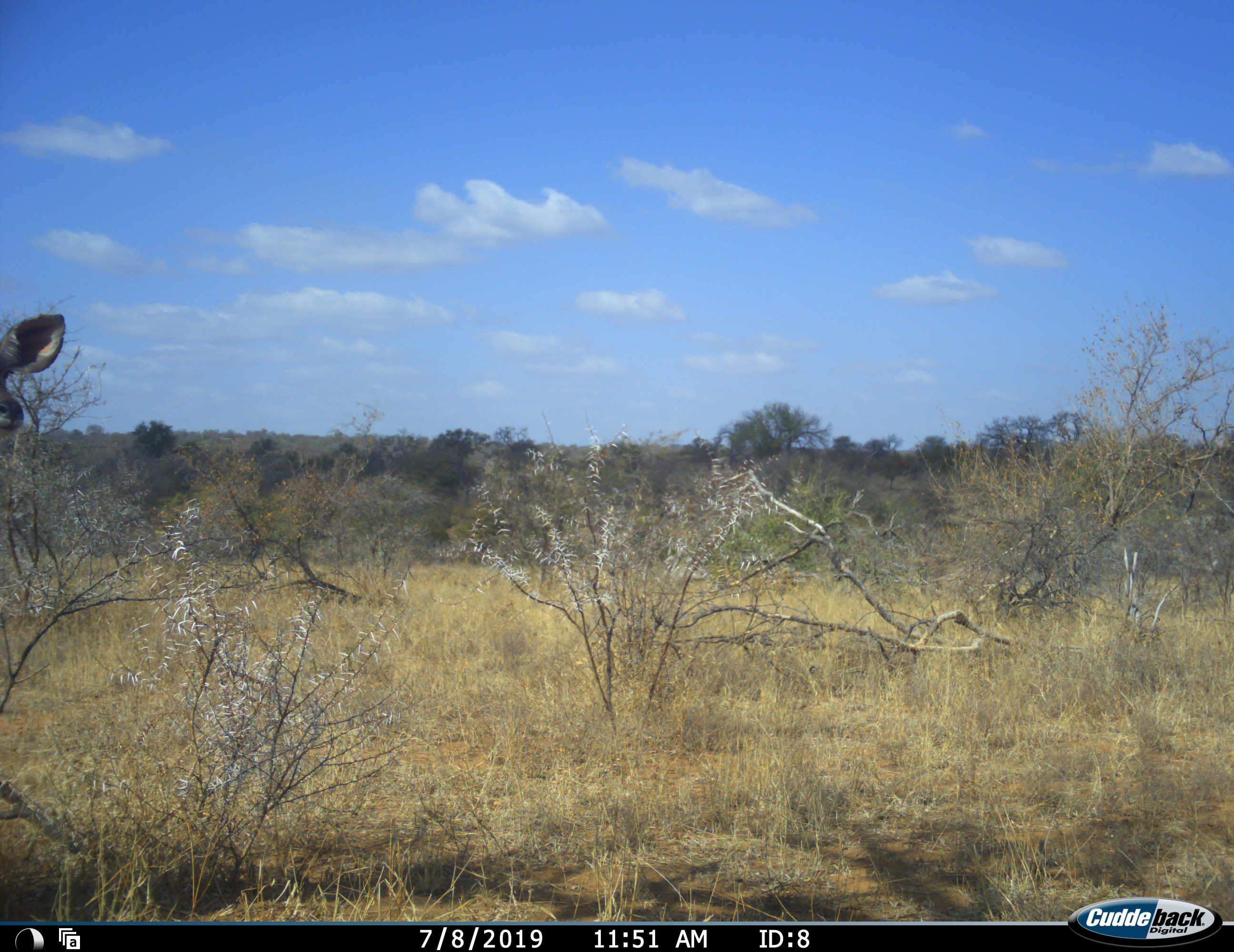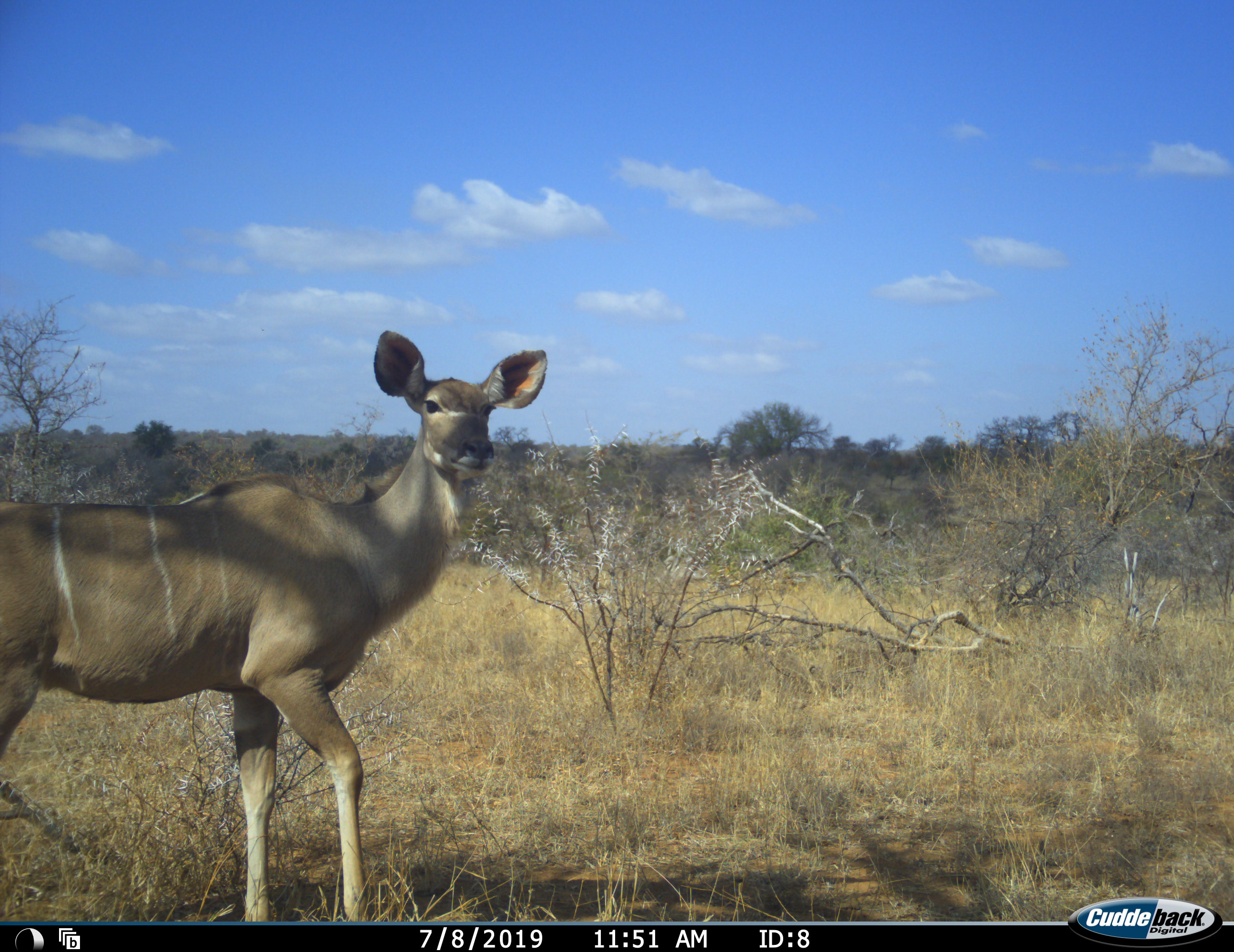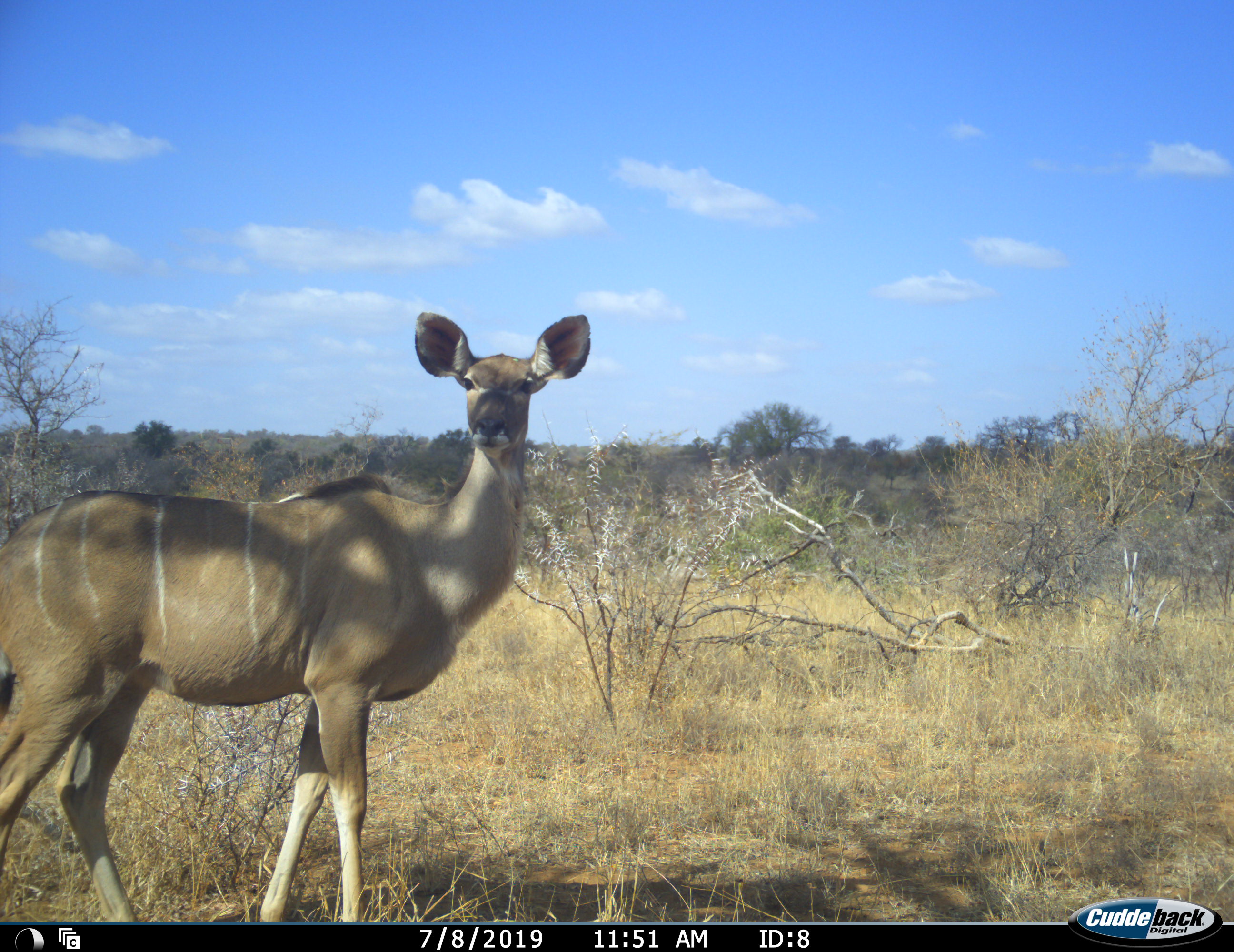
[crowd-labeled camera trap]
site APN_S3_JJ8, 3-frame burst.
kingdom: Animalia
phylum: Chordata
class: Mammalia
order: Artiodactyla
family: Bovidae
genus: Tragelaphus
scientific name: Tragelaphus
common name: kudu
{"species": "kudu (Tragelaphus)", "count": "1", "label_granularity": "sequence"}